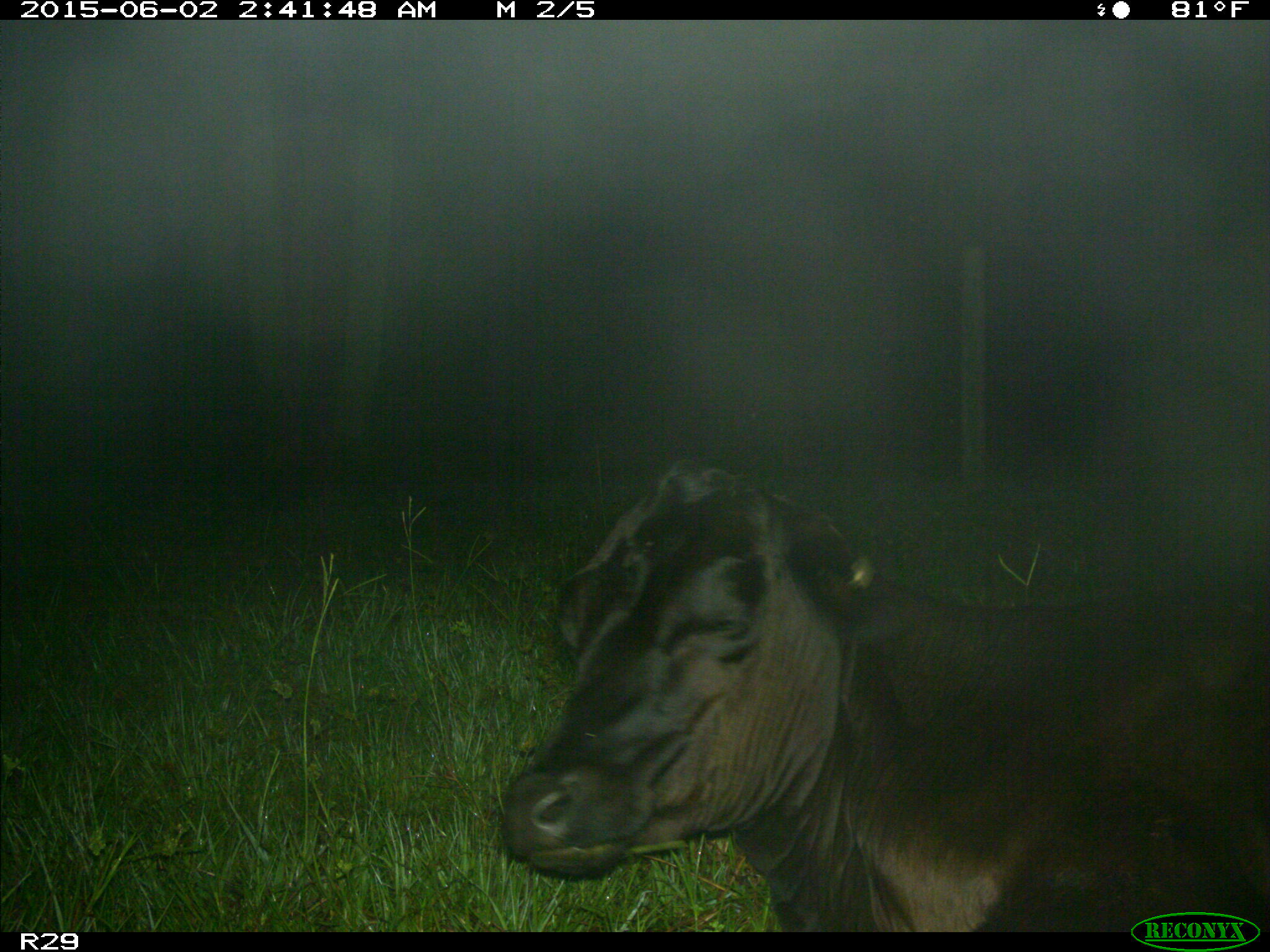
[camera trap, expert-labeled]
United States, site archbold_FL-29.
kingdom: Animalia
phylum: Chordata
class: Mammalia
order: Artiodactyla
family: Bovidae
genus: Bos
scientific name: Bos taurus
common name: domestic cow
Bos taurus (domestic cow).